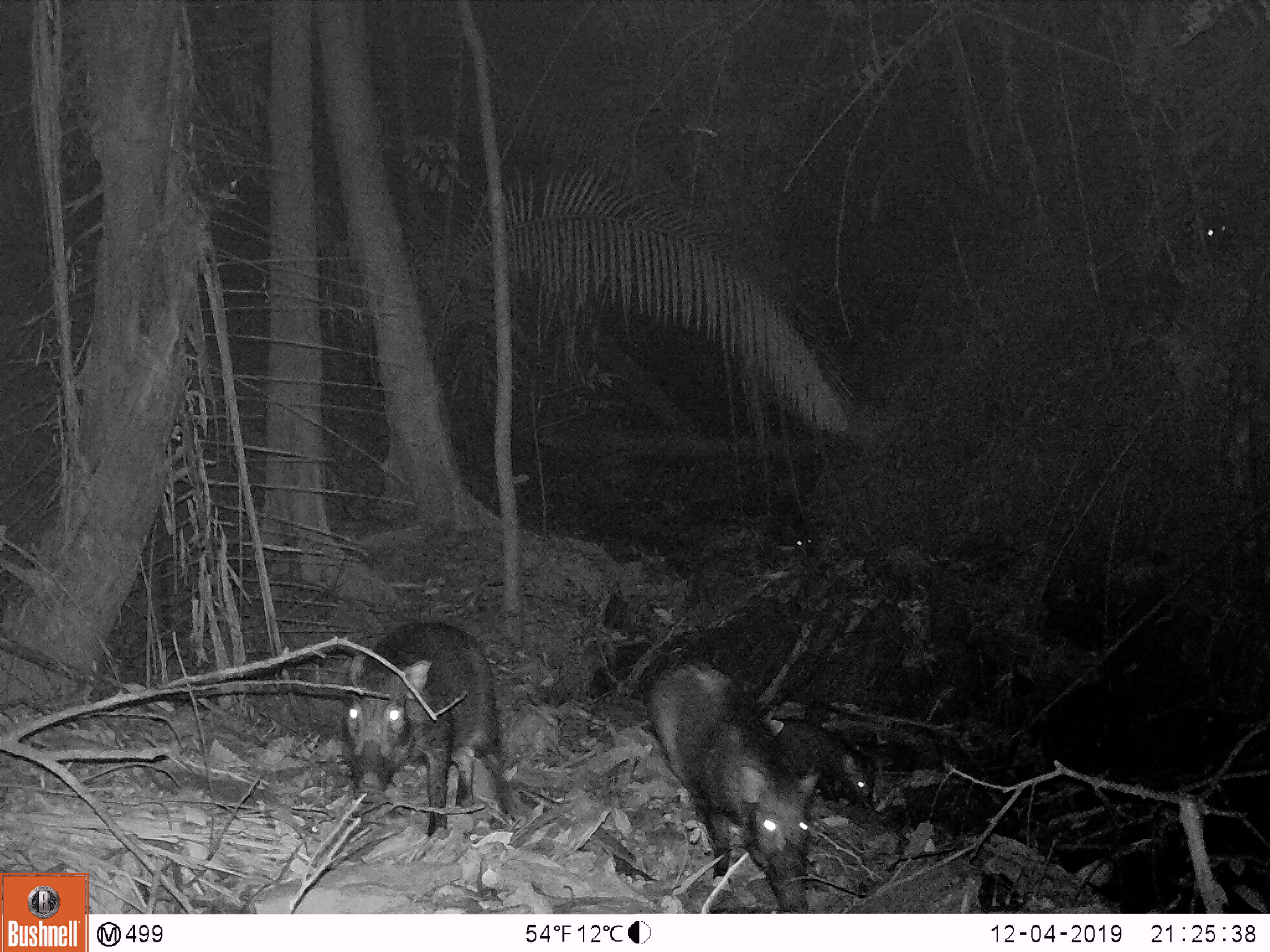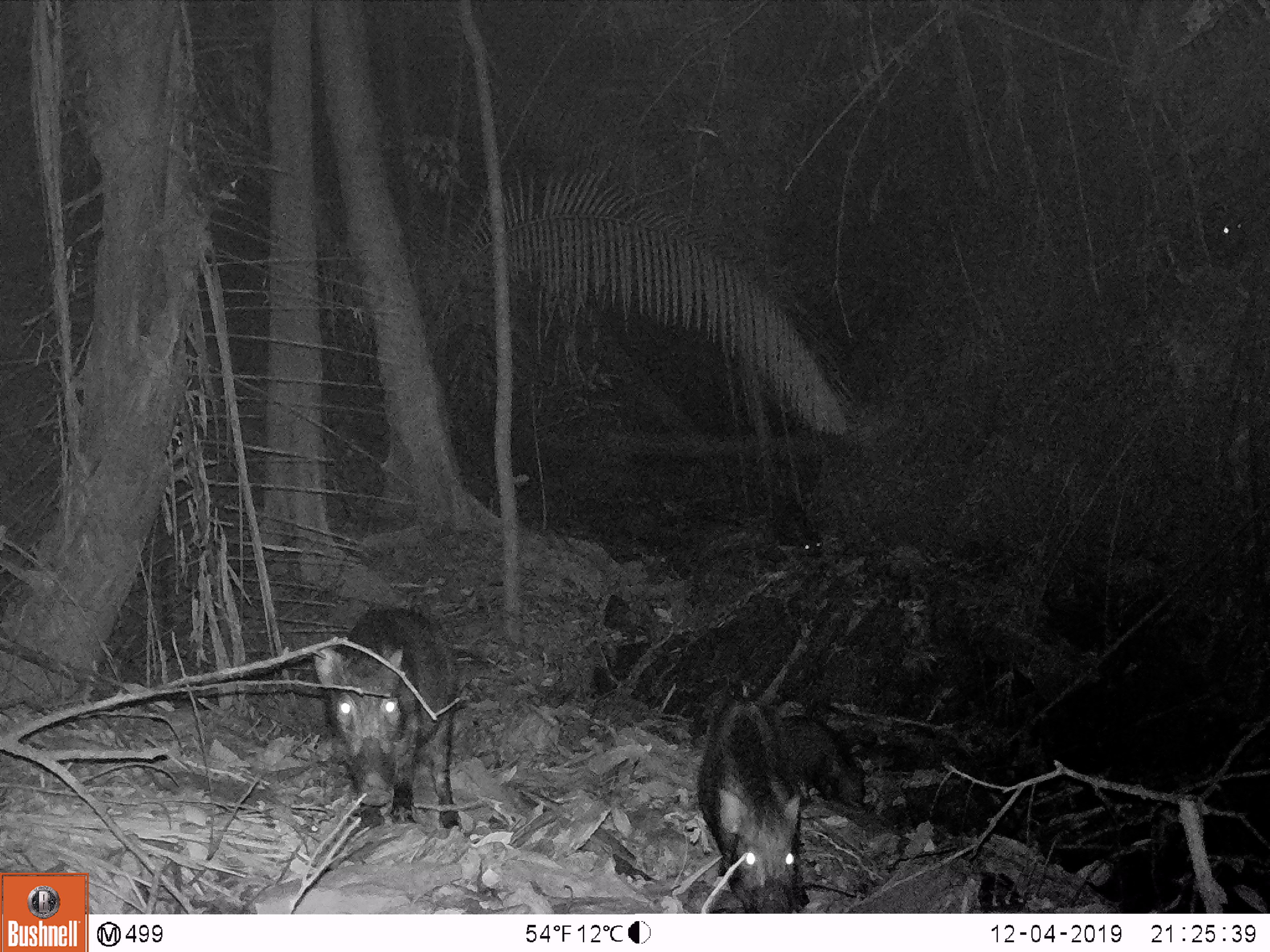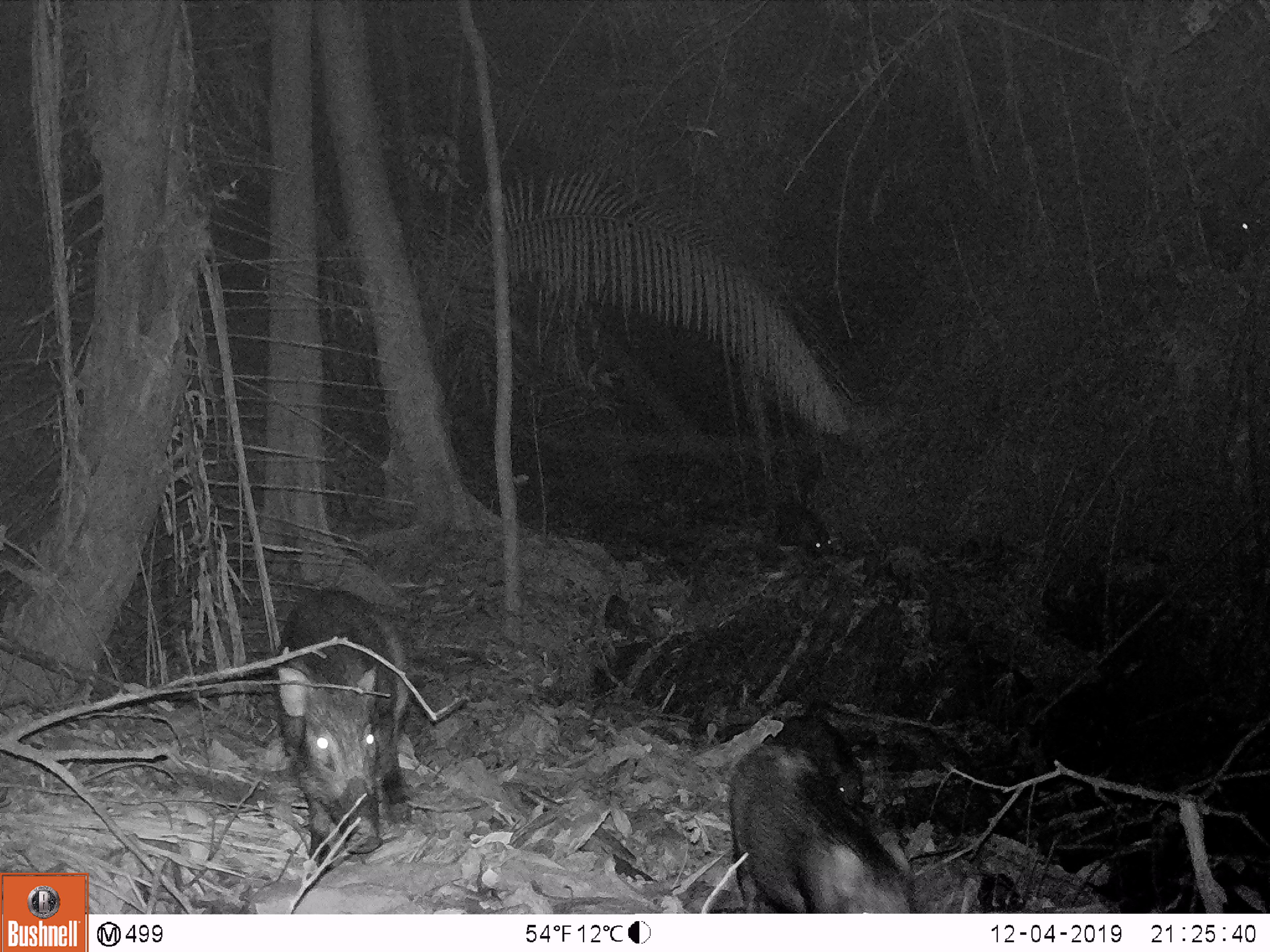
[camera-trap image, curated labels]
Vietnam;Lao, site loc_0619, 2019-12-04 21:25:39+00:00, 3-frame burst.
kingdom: Animalia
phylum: Chordata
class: Mammalia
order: Artiodactyla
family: Suidae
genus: Sus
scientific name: Sus scrofa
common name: eurasian wild pig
Eurasian wild pig (Sus scrofa). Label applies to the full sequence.